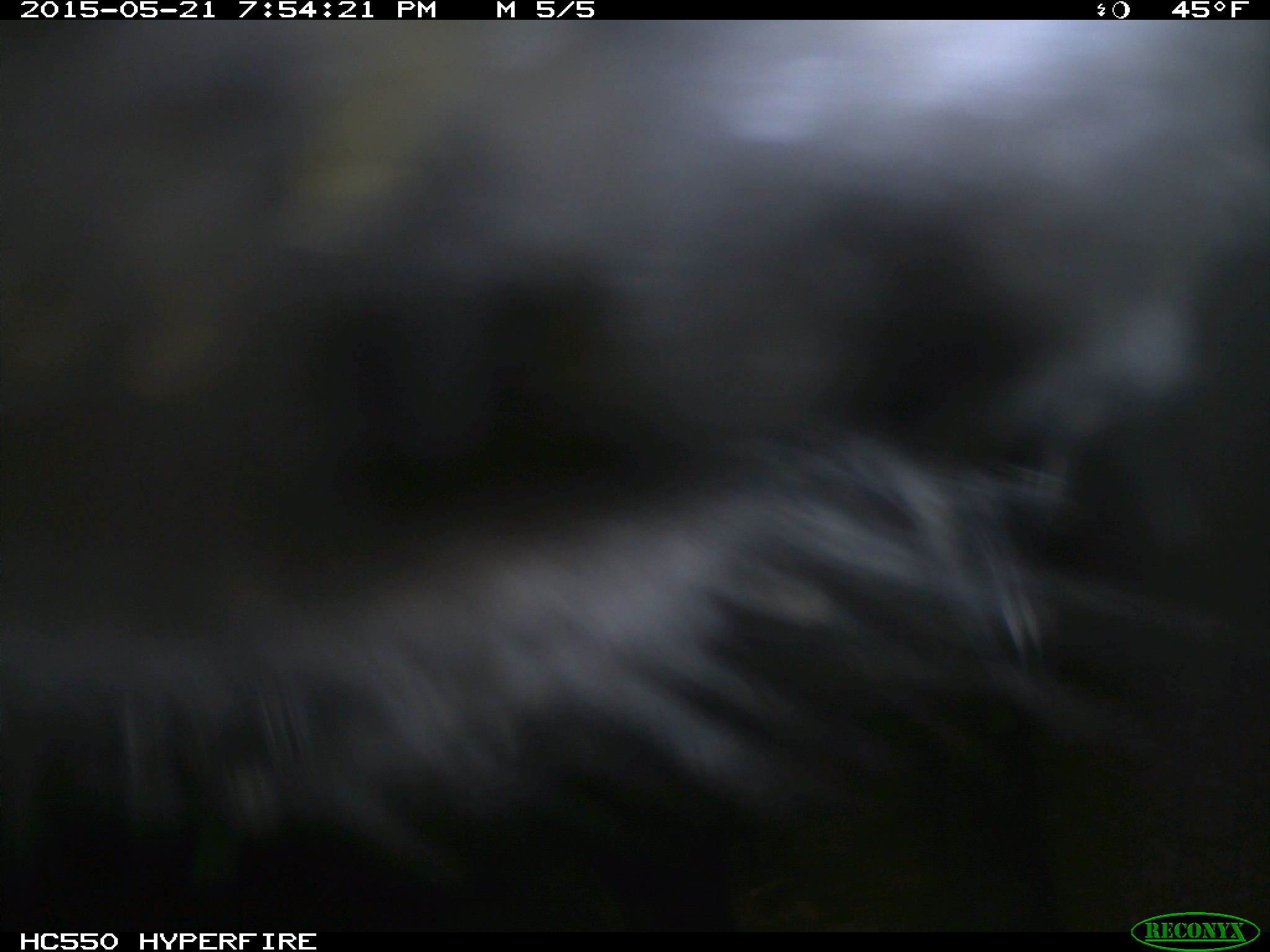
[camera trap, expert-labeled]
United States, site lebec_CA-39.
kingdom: Animalia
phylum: Chordata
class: Mammalia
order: Artiodactyla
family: Bovidae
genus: Bos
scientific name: Bos taurus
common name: domestic cow